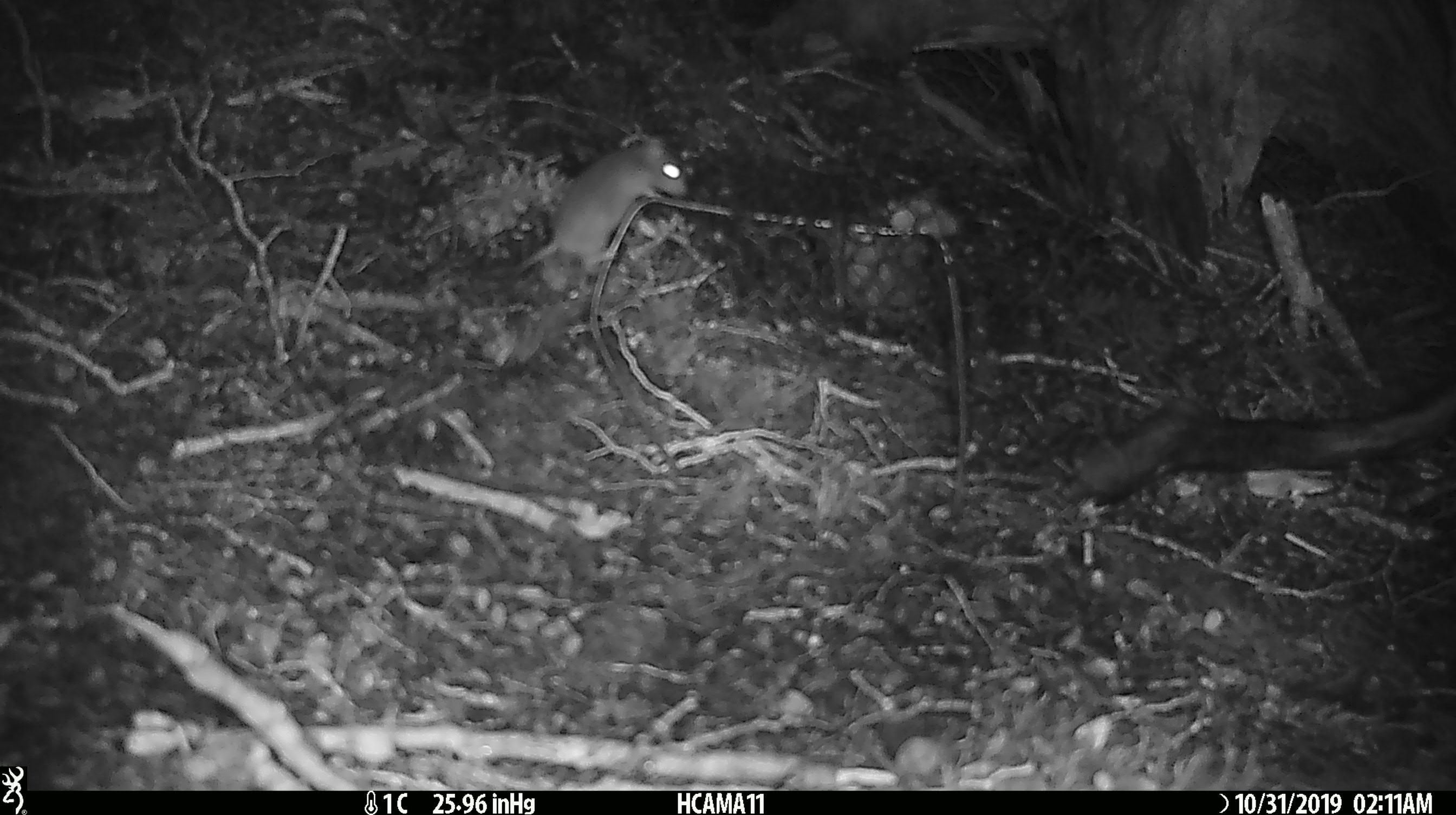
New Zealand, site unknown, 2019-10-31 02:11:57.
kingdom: Animalia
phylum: Chordata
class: Mammalia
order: Rodentia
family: Muridae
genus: Mus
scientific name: Mus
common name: mouse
Mouse (Mus).